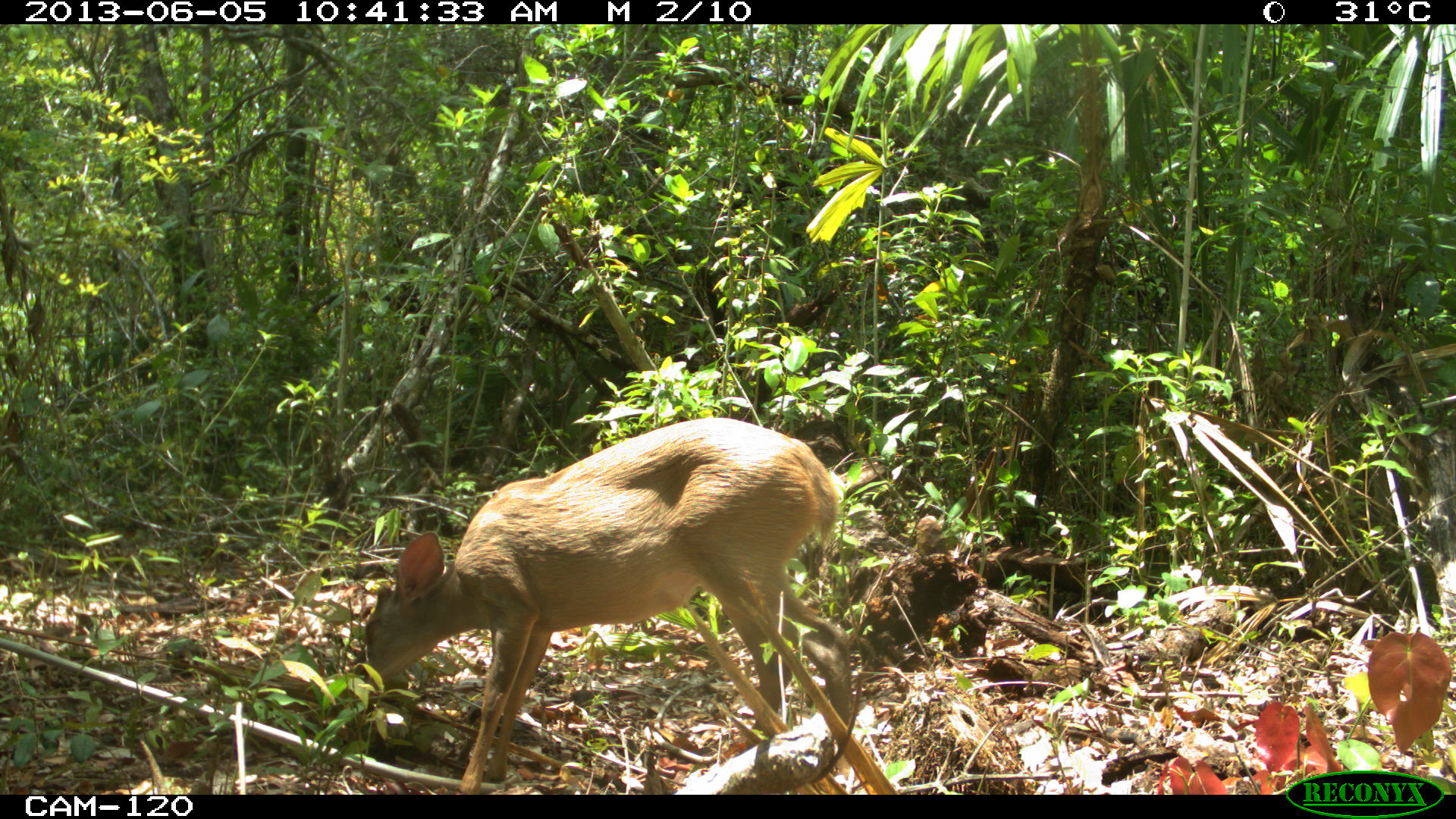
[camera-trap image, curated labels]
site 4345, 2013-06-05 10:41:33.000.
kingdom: Animalia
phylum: Chordata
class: Mammalia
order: Artiodactyla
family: Cervidae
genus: Odocoileus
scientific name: Odocoileus pandora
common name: yucatán brown brocket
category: mazama pandora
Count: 1.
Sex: female.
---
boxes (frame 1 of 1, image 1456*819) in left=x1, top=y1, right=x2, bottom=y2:
mazama pandora: left=356, top=411, right=844, bottom=791